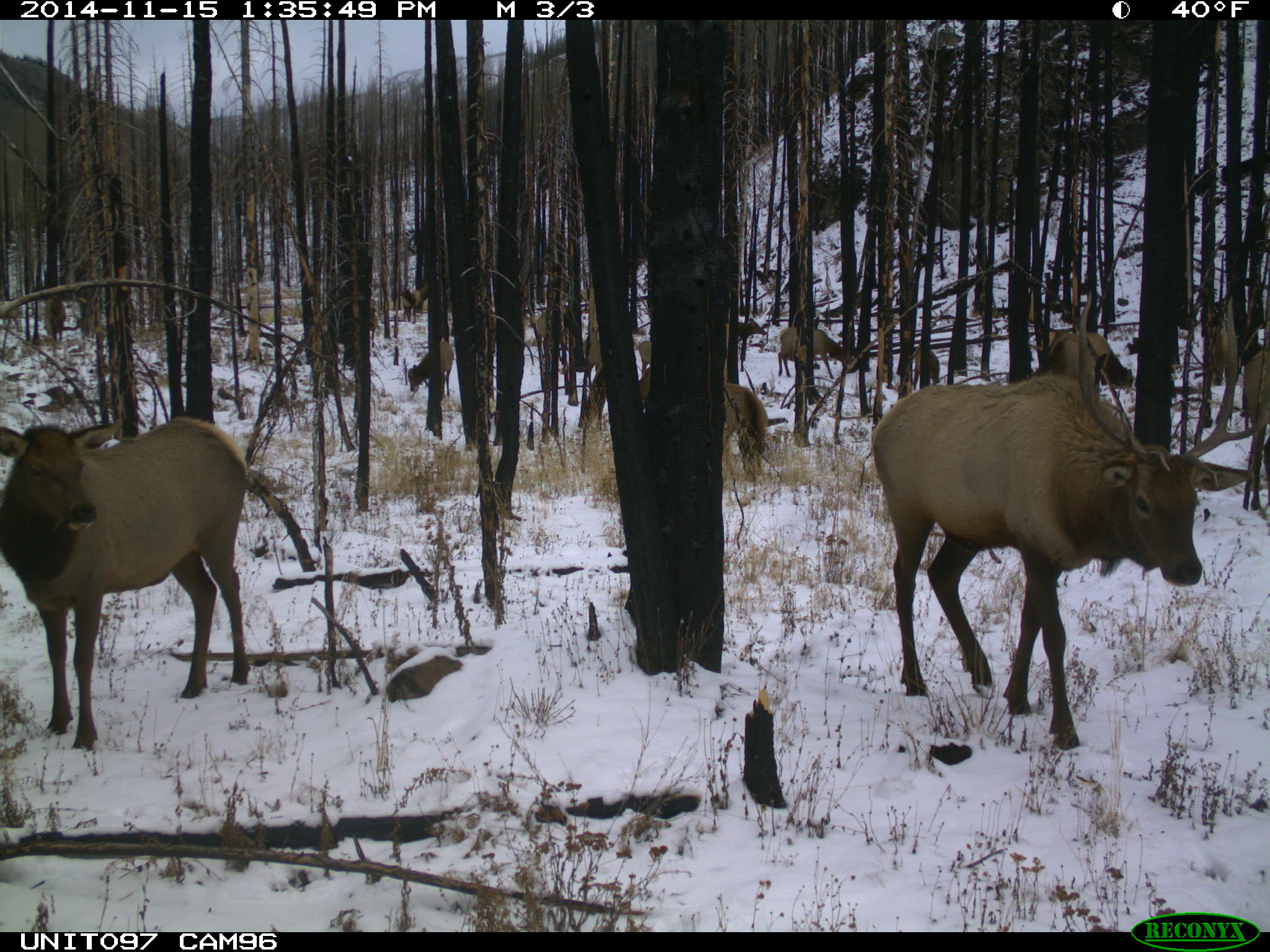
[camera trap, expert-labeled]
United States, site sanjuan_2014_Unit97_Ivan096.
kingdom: Animalia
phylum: Chordata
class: Mammalia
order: Artiodactyla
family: Cervidae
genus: Cervus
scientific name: Cervus elaphus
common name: red deer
Cervus elaphus (red deer).